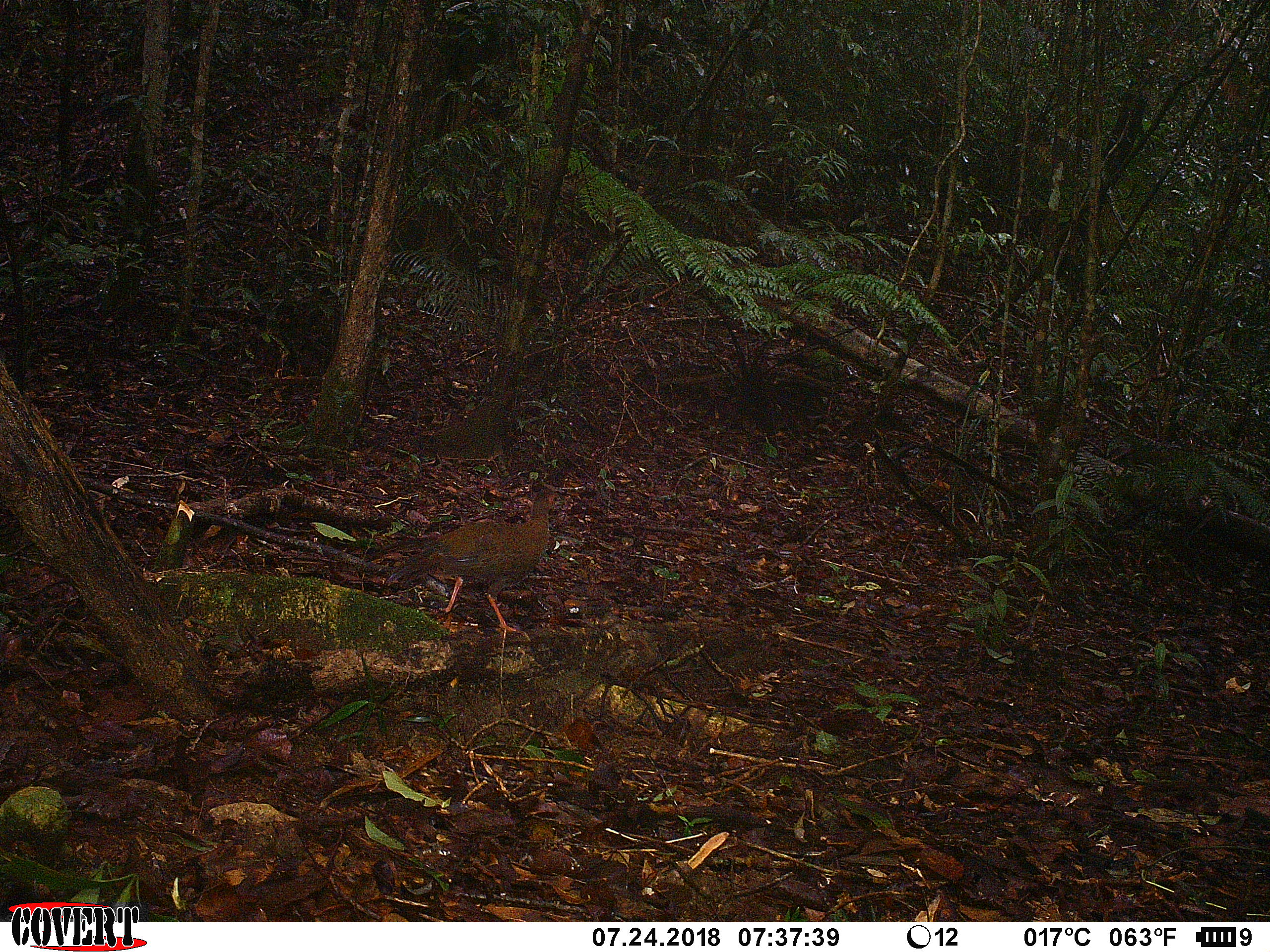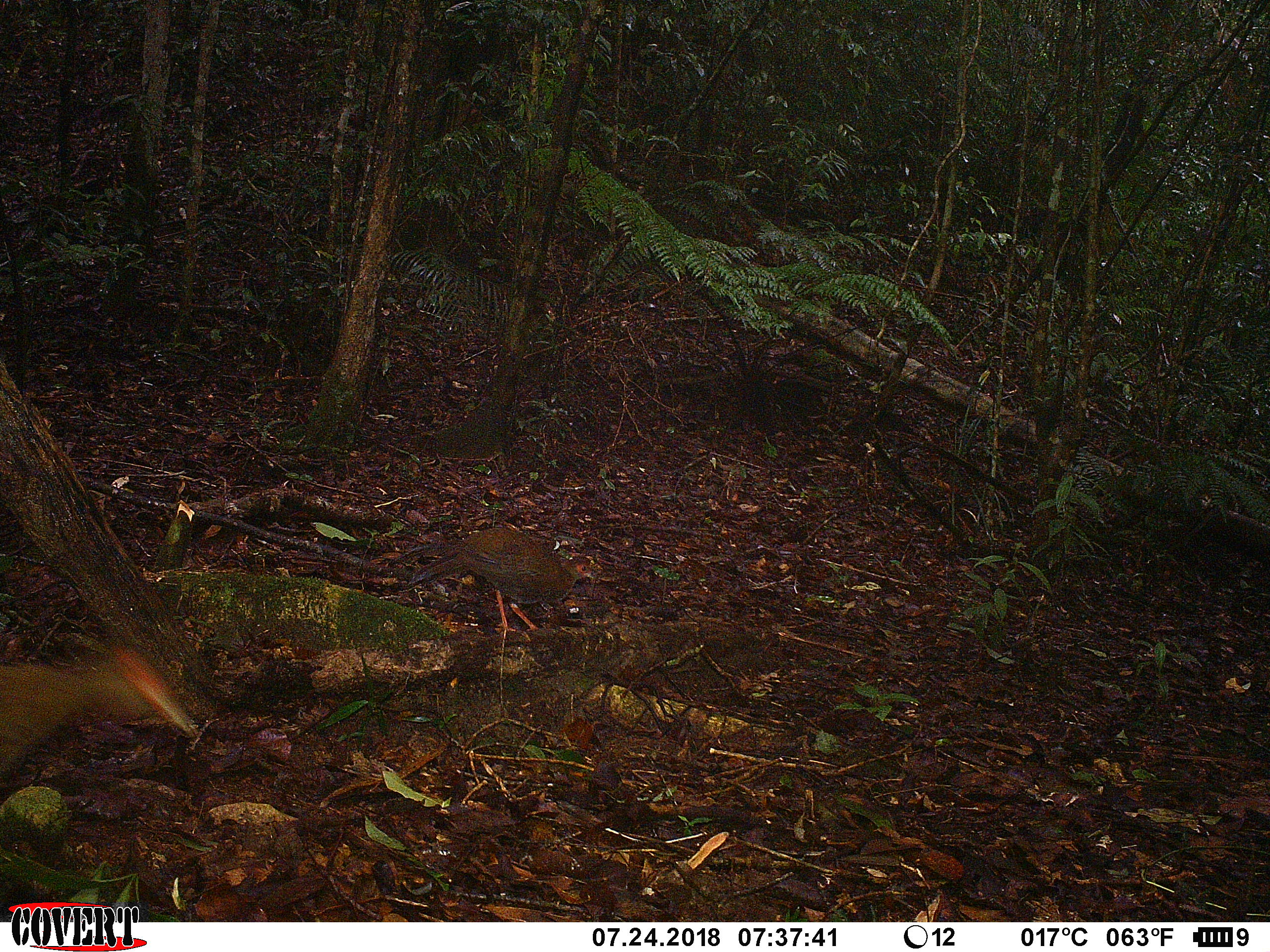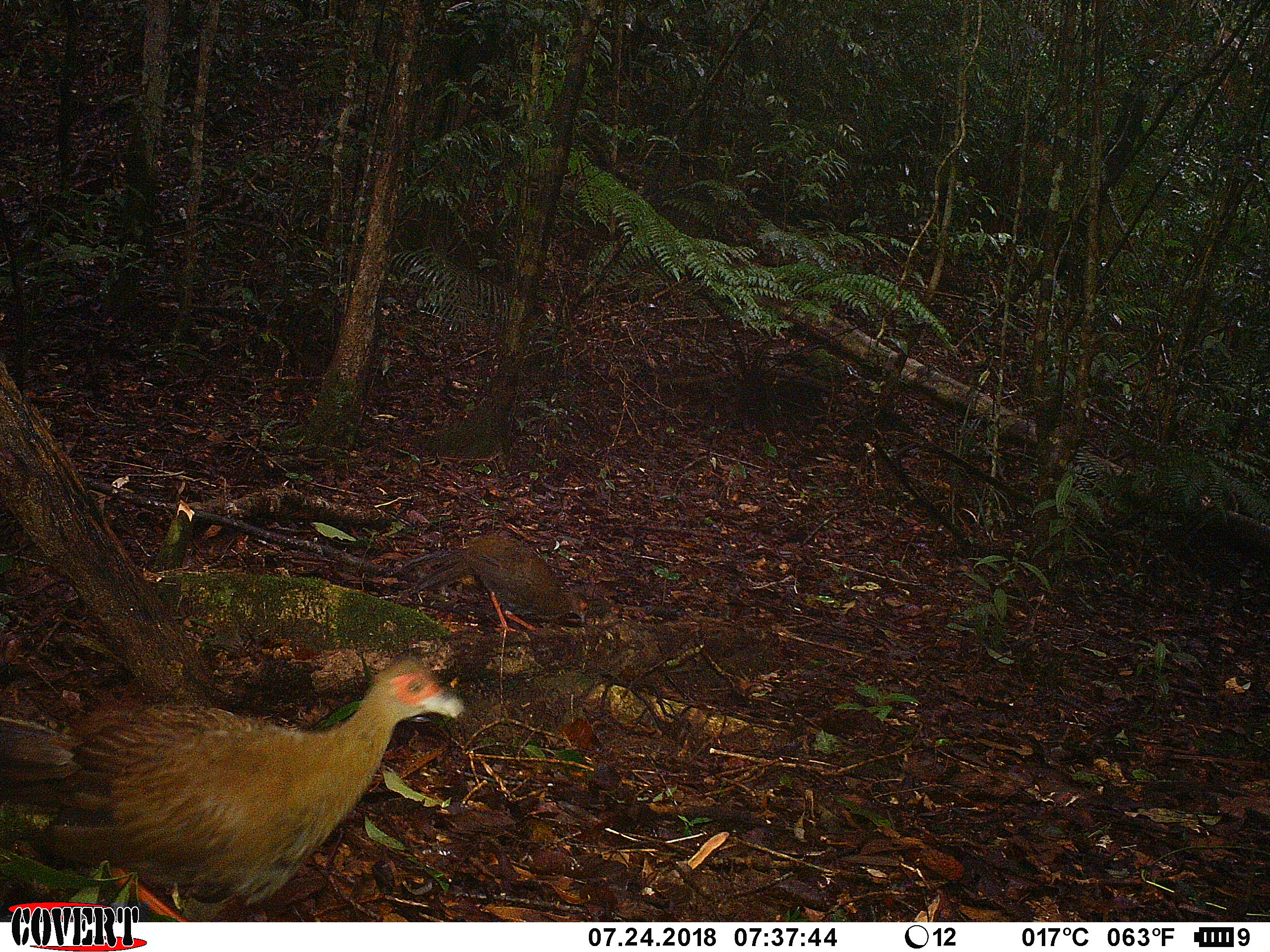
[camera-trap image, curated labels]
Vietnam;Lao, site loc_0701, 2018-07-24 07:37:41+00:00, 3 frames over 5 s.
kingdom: Animalia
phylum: Chordata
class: Aves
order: Galliformes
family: Phasianidae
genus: Lophura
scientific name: Lophura nycthemera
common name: silver pheasant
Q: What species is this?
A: Silver pheasant (Lophura nycthemera).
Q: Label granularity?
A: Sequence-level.